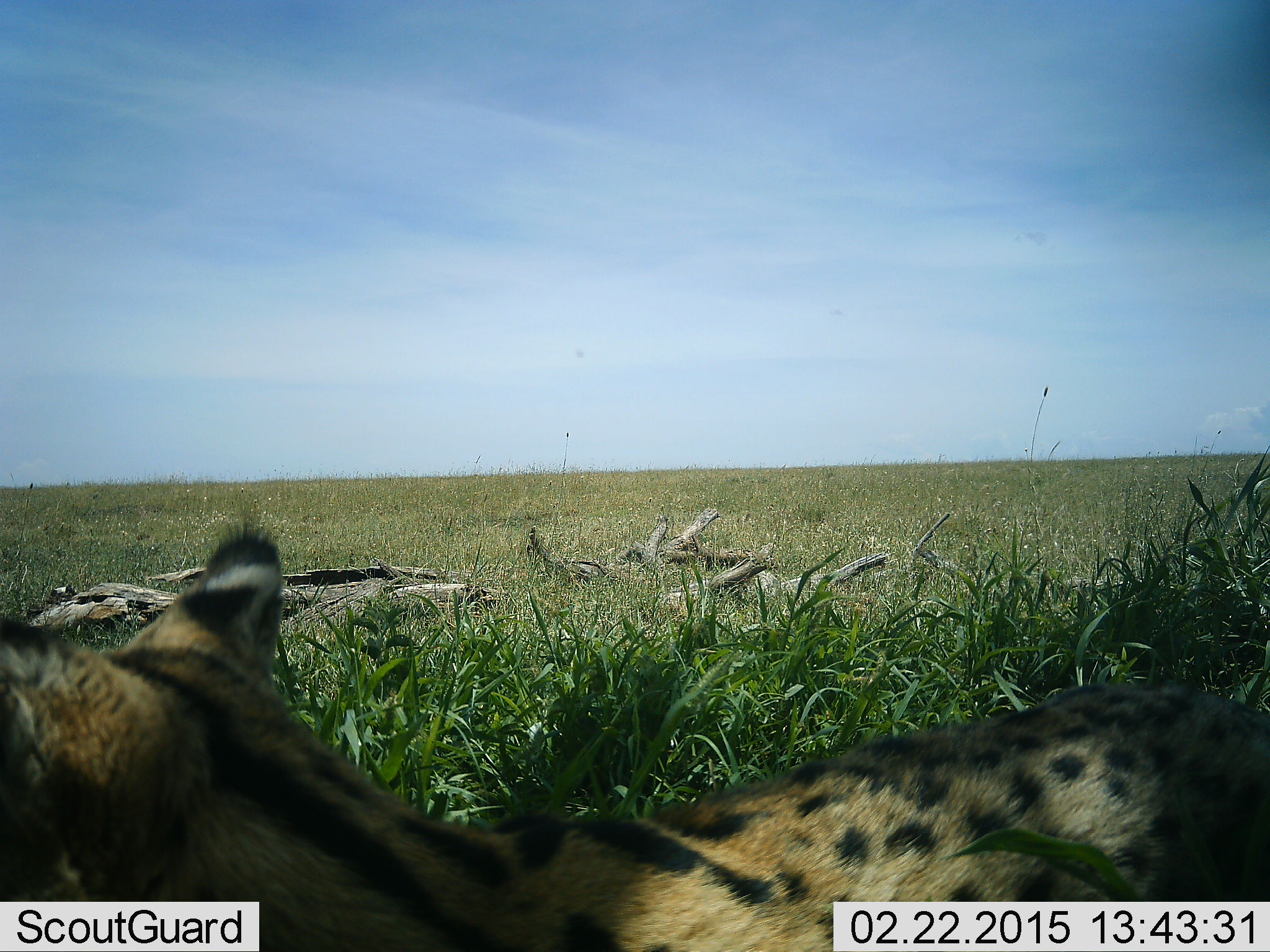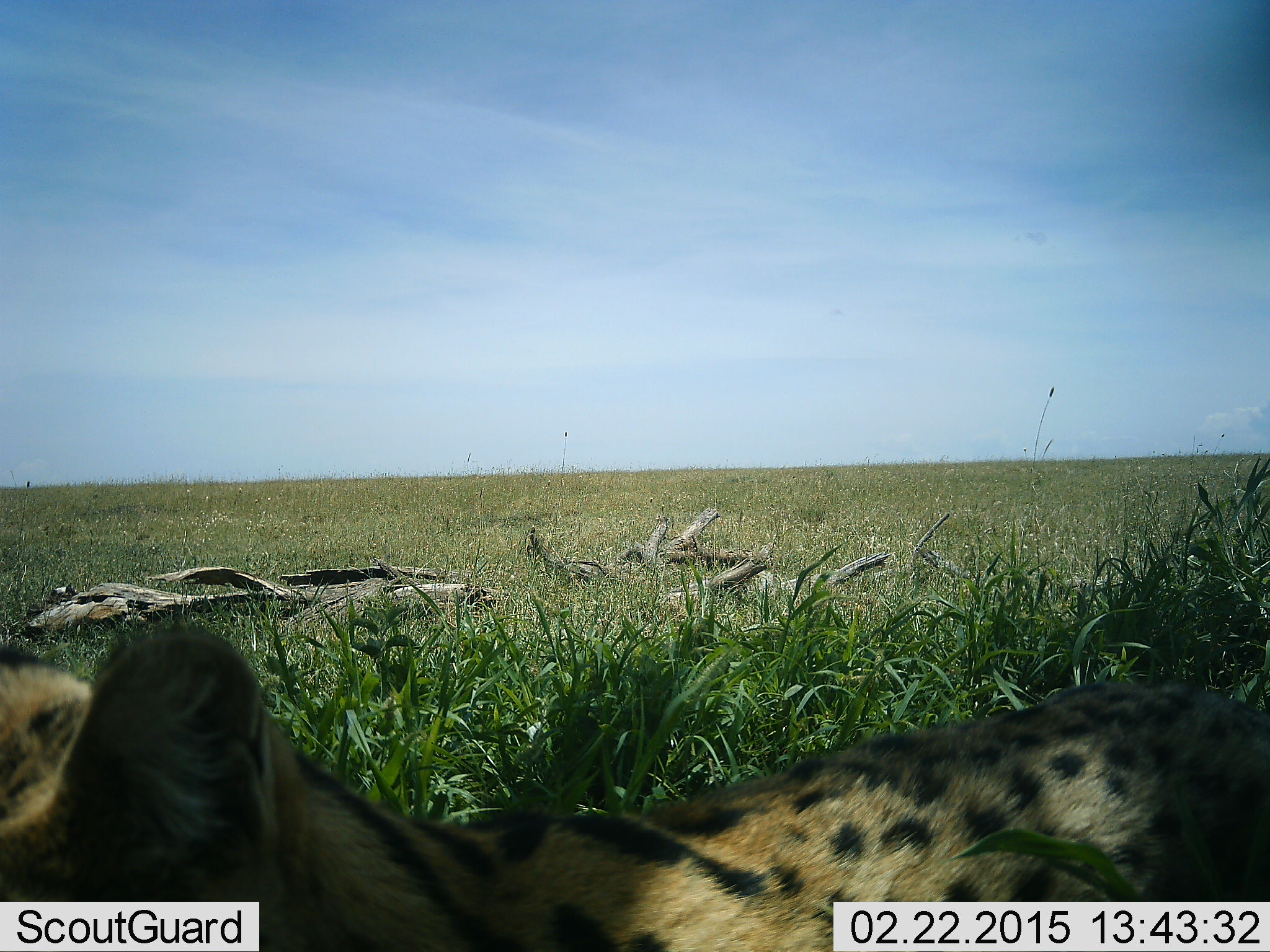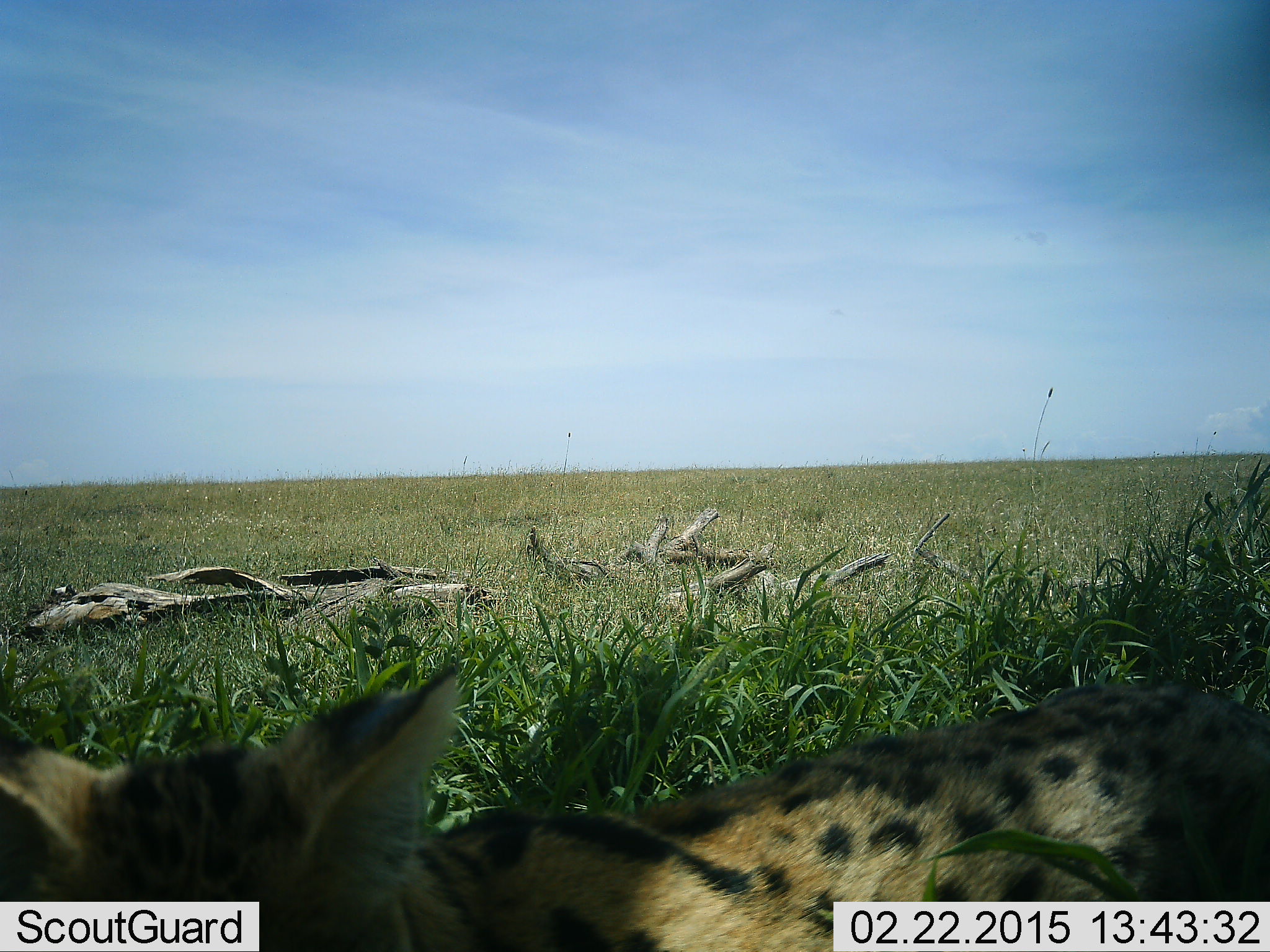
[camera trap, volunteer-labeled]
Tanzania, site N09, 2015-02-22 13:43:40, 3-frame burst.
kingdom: Animalia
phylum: Chordata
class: Mammalia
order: Carnivora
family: Felidae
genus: Leptailurus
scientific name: Leptailurus serval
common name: serval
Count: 1.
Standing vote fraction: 30%.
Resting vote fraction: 50%.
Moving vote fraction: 10%.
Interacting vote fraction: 0%.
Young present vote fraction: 0%.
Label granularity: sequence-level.